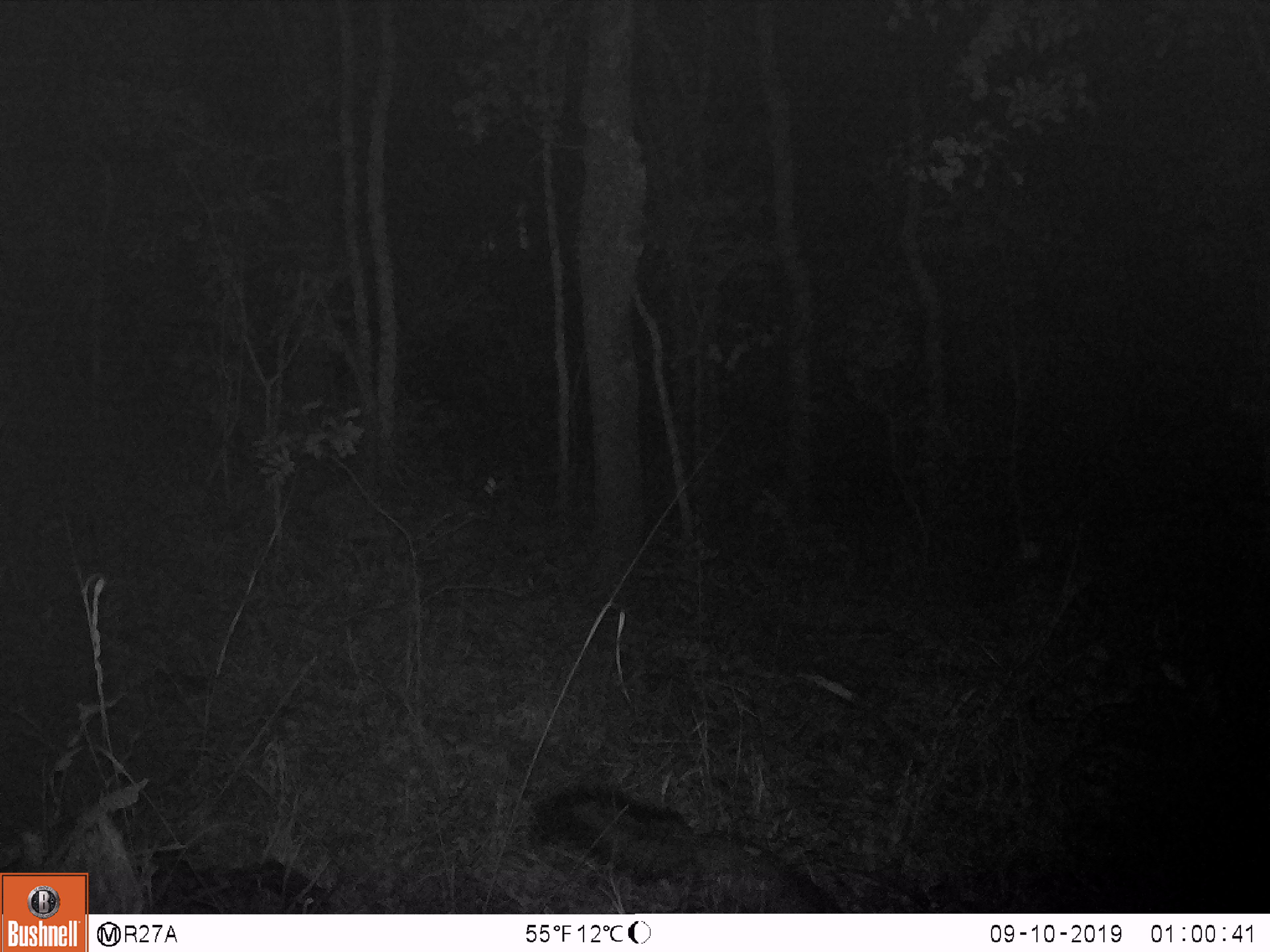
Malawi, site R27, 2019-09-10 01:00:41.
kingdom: Animalia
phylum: Chordata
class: Mammalia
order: Carnivora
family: Herpestidae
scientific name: Herpestidae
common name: mongoose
Mongoose (Herpestidae), count 1.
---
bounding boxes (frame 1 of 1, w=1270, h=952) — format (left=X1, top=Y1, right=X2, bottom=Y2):
mongoose: (left=521, top=779, right=865, bottom=907)